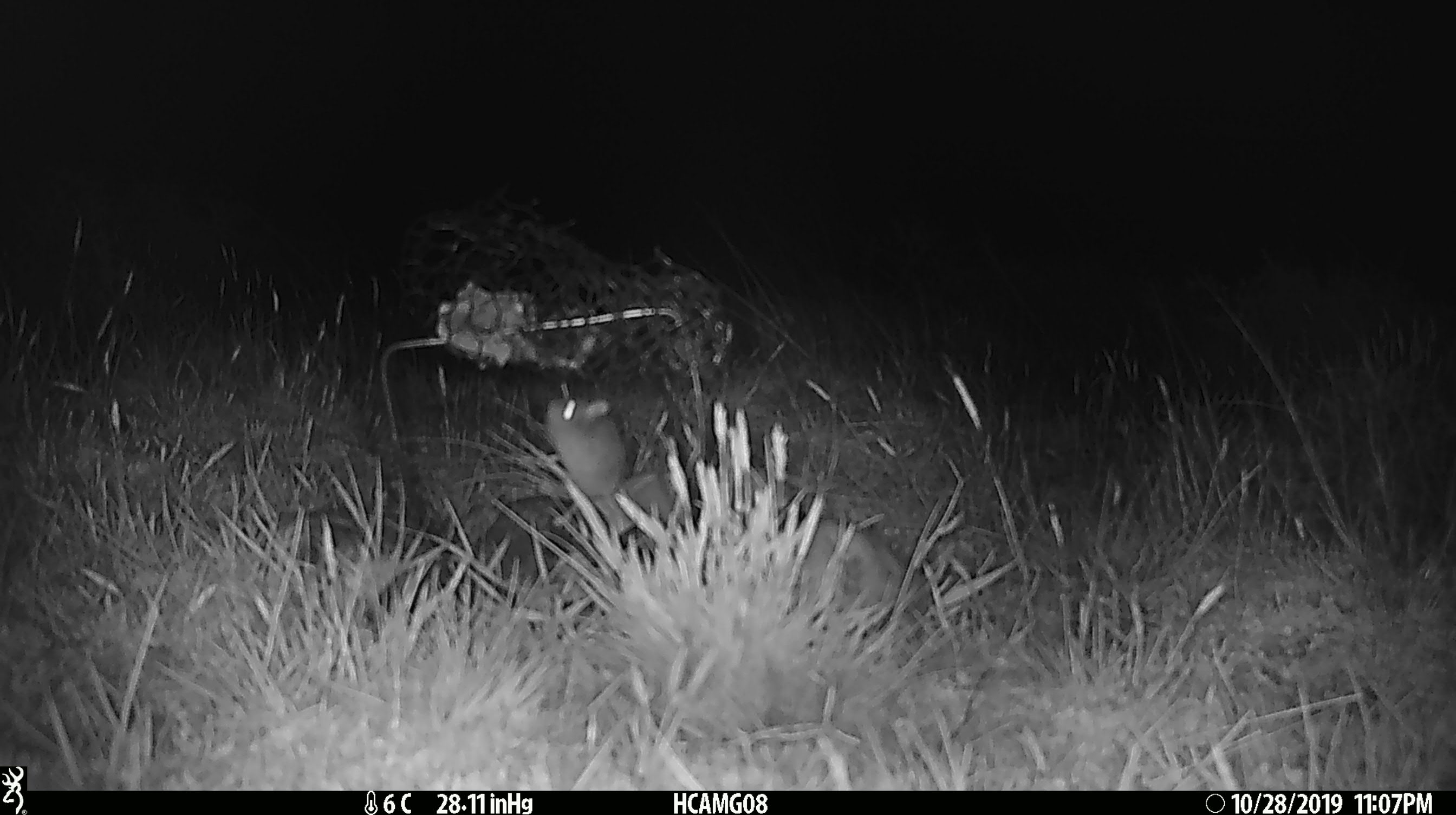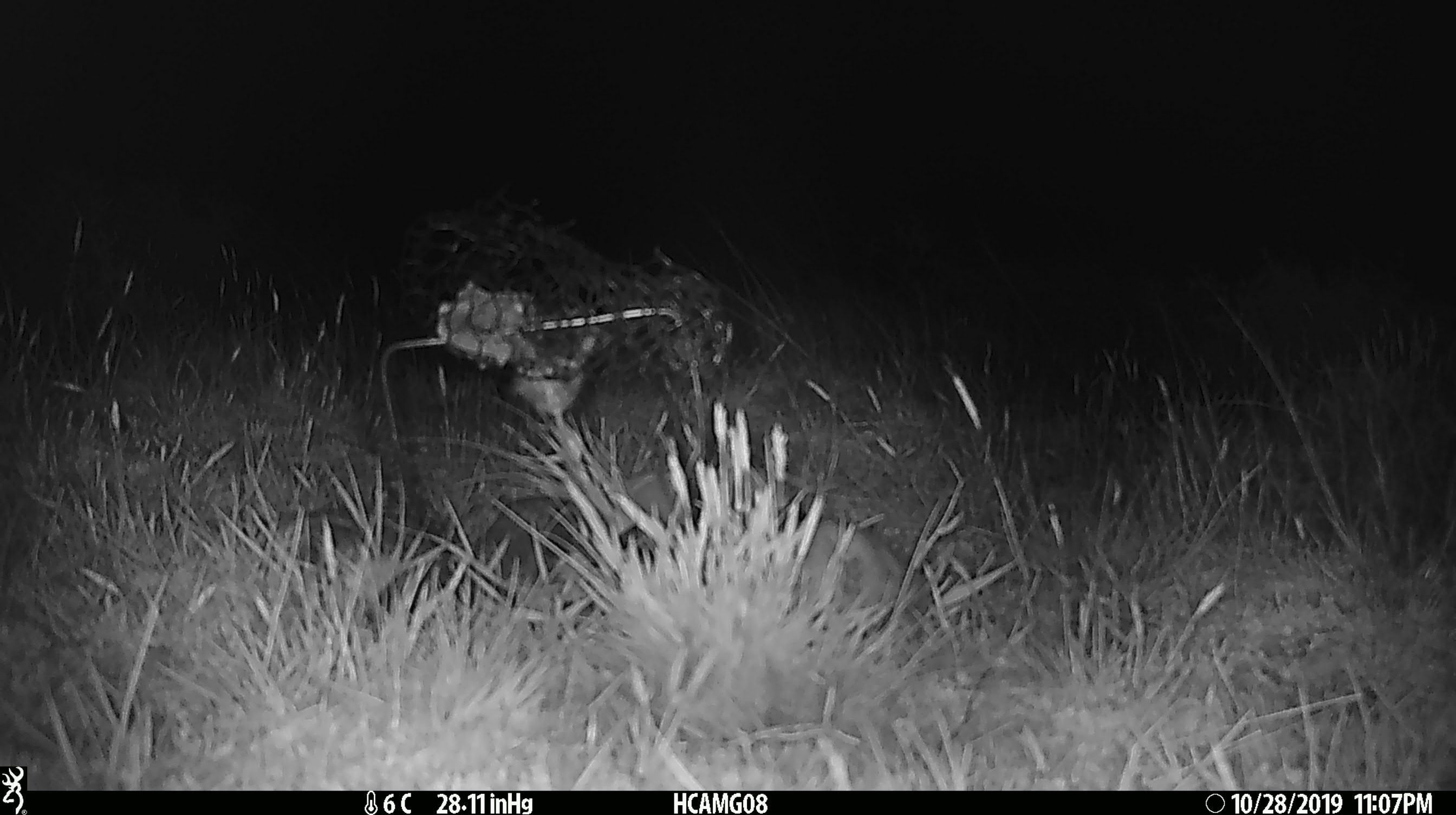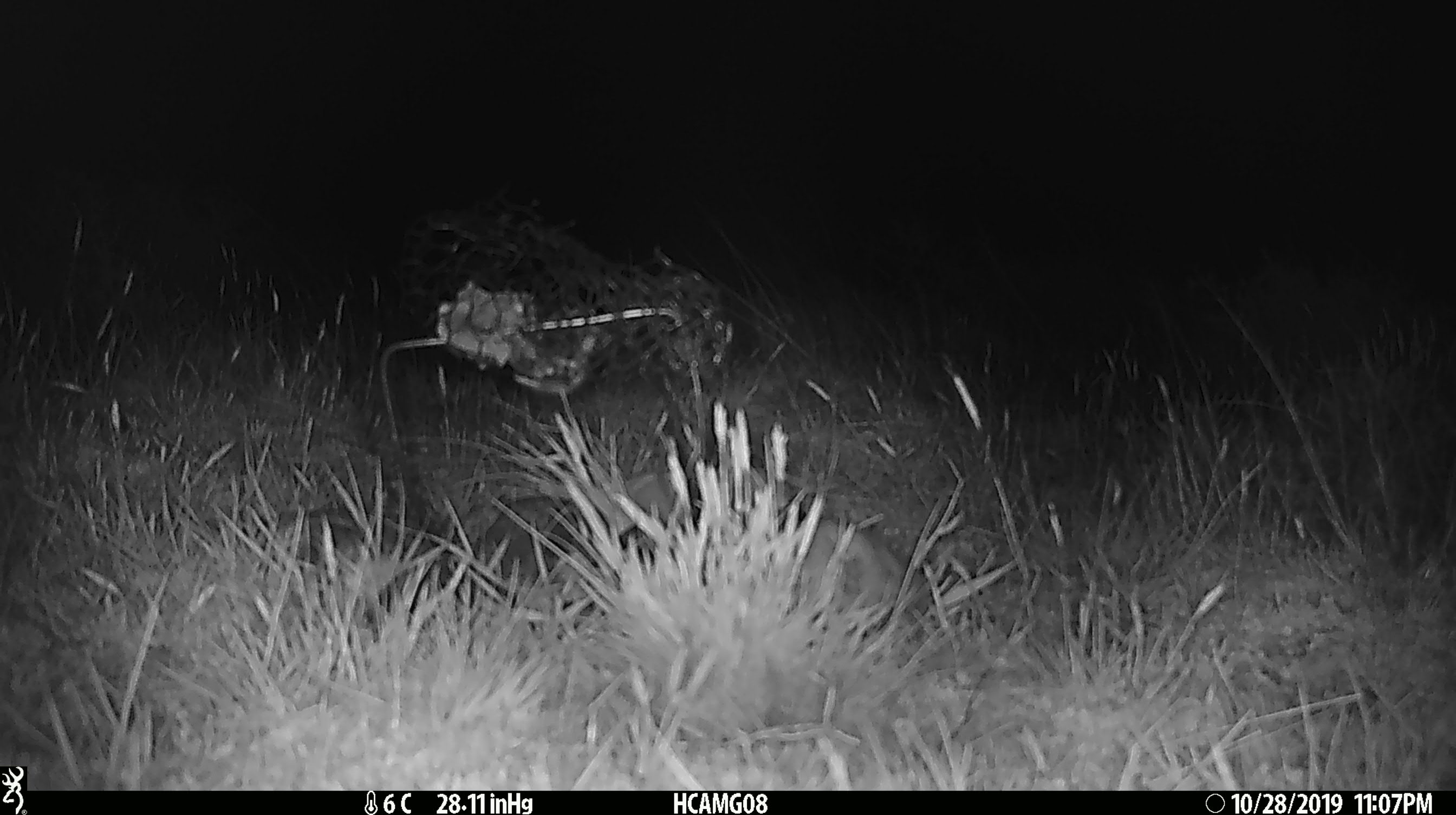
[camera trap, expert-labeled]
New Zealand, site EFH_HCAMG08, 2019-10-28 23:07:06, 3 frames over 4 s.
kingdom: Animalia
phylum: Chordata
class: Mammalia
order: Rodentia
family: Muridae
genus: Mus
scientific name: Mus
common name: mouse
Mouse (Mus).